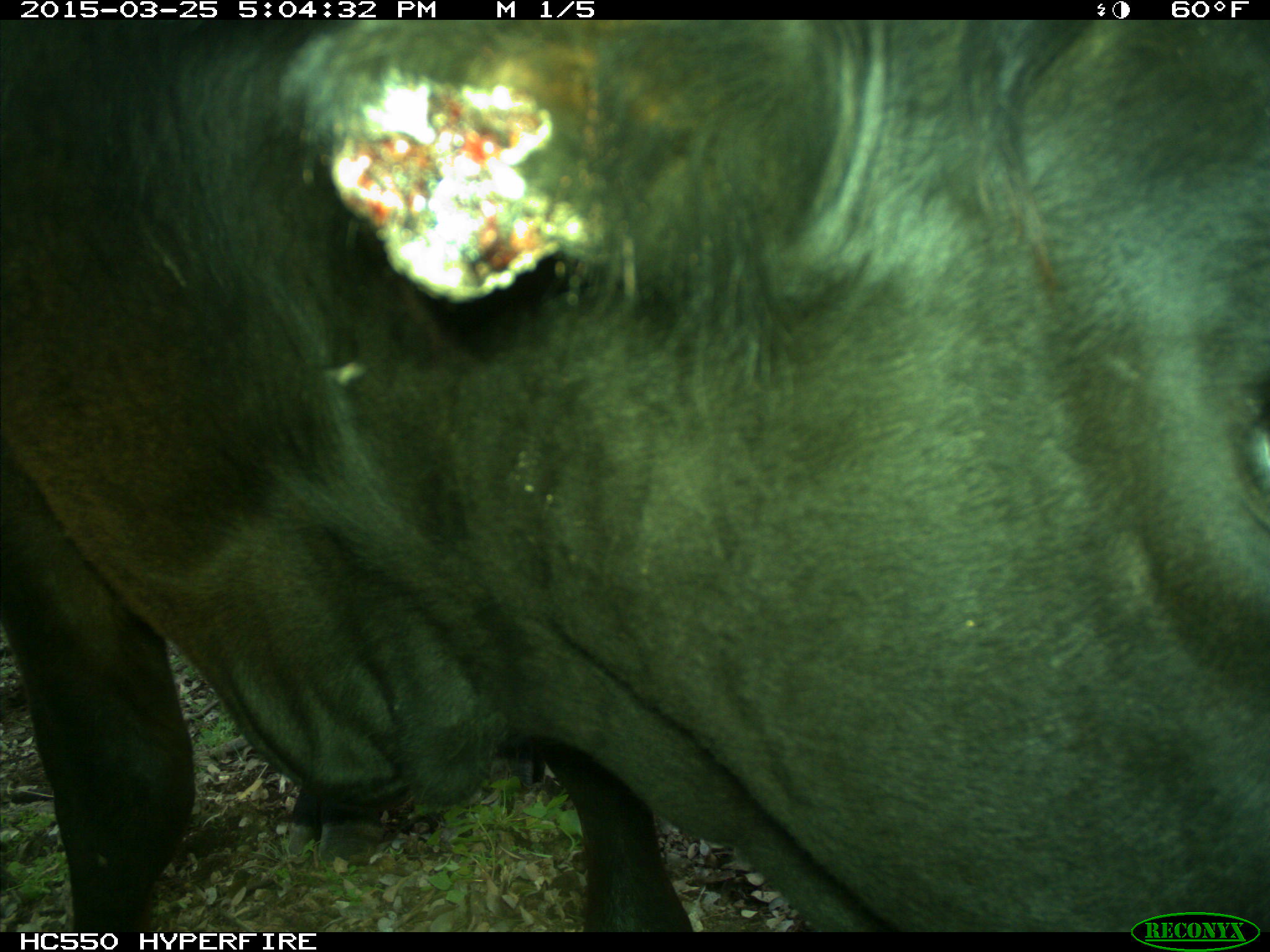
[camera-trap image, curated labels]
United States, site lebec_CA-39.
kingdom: Animalia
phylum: Chordata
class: Mammalia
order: Artiodactyla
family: Bovidae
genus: Bos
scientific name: Bos taurus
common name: domestic cow